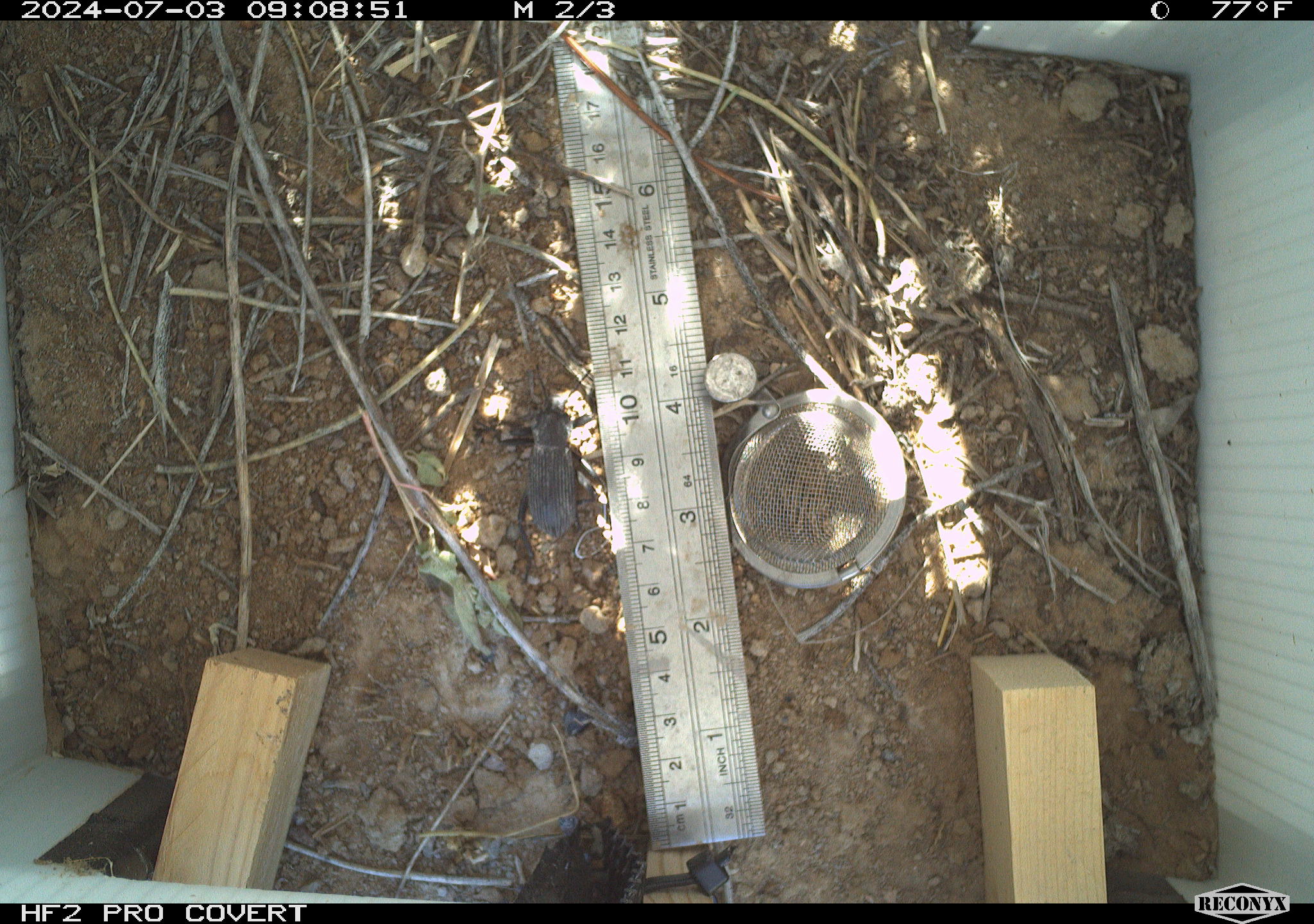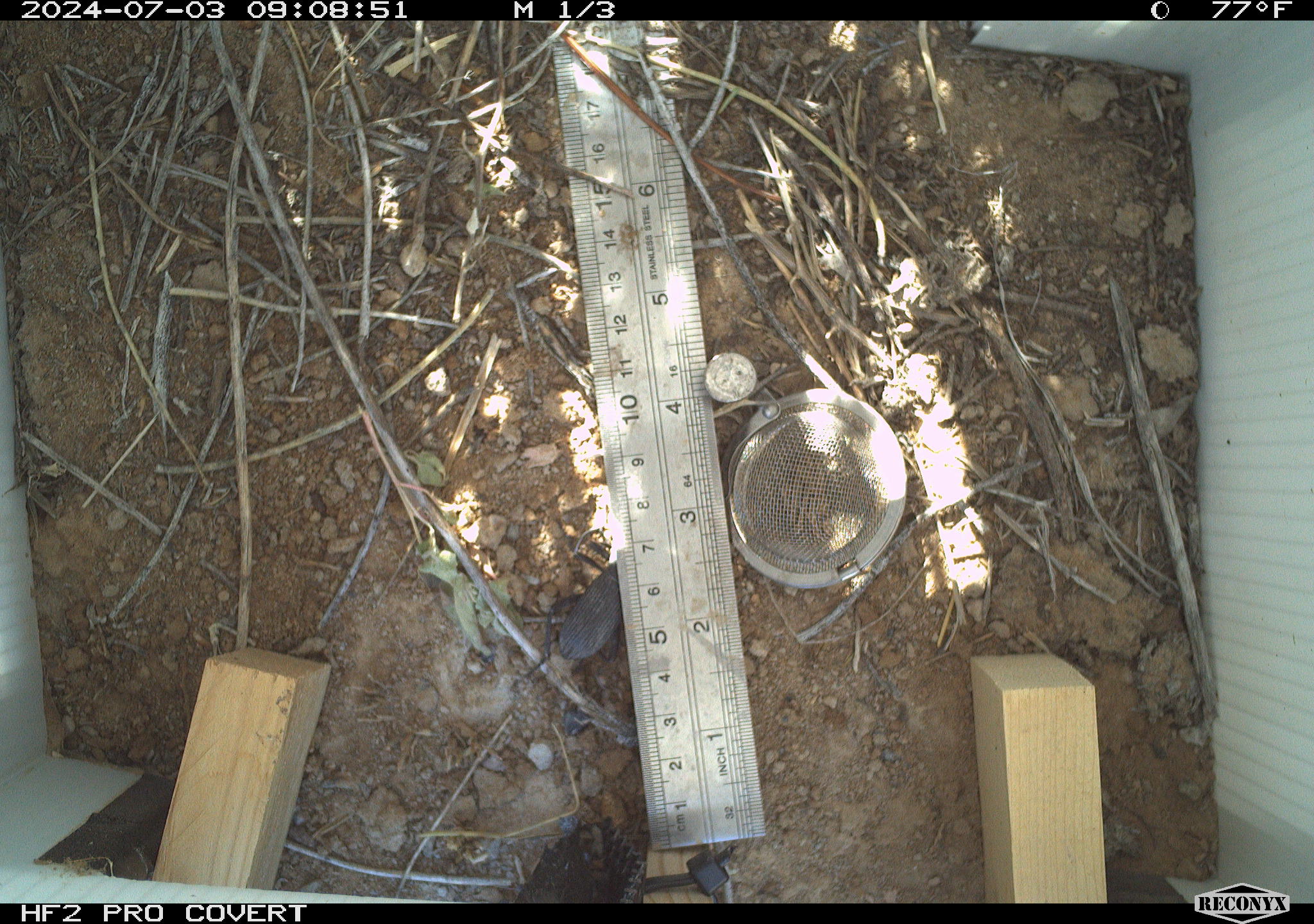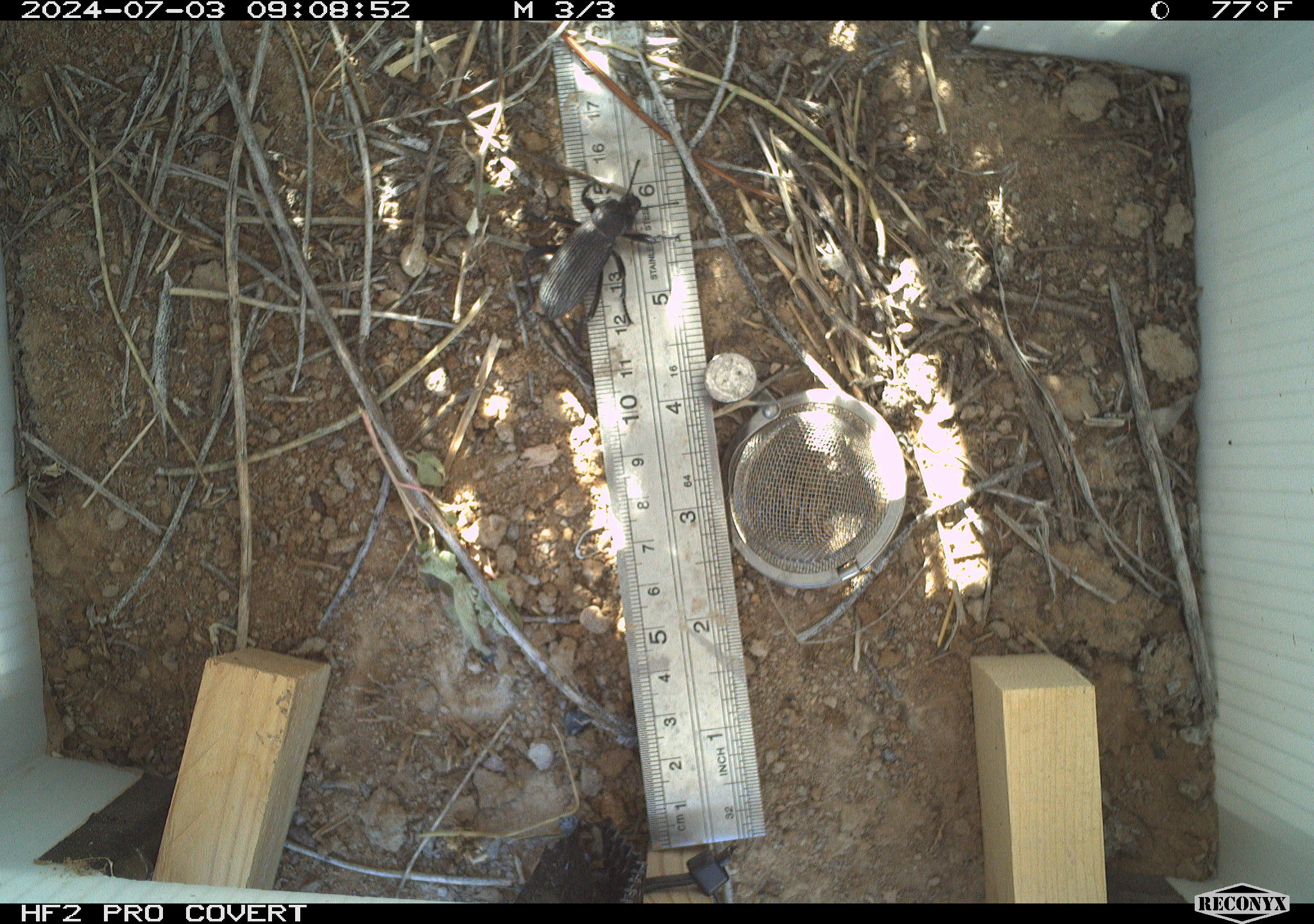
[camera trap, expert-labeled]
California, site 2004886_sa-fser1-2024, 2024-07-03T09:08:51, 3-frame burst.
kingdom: Animalia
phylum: Arthropoda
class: Insecta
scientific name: Insecta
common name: insect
Insect (Insecta).